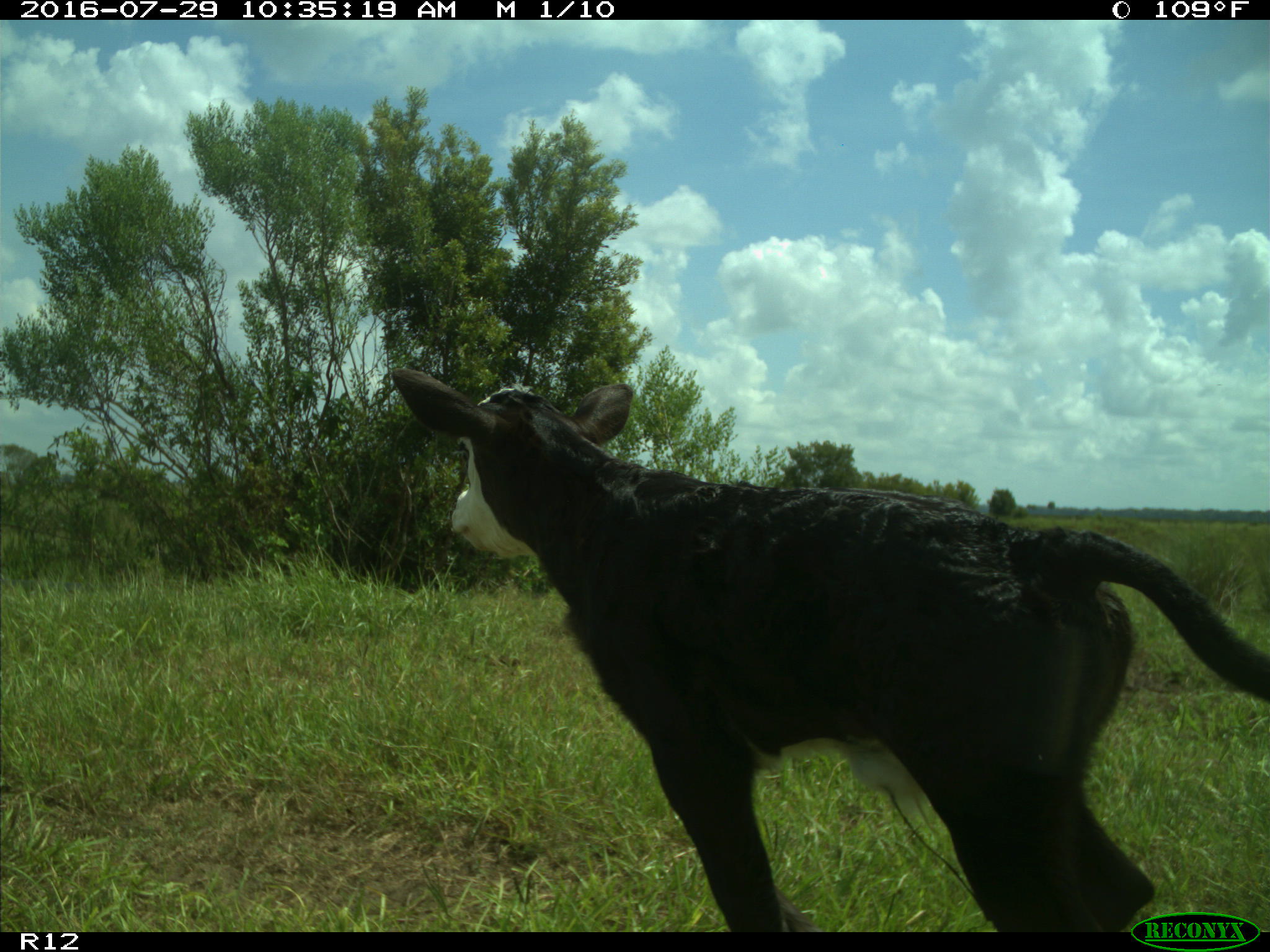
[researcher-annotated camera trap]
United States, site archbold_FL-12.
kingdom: Animalia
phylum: Chordata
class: Mammalia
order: Artiodactyla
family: Bovidae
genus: Bos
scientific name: Bos taurus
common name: domestic cow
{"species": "Bos taurus (domestic cow)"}